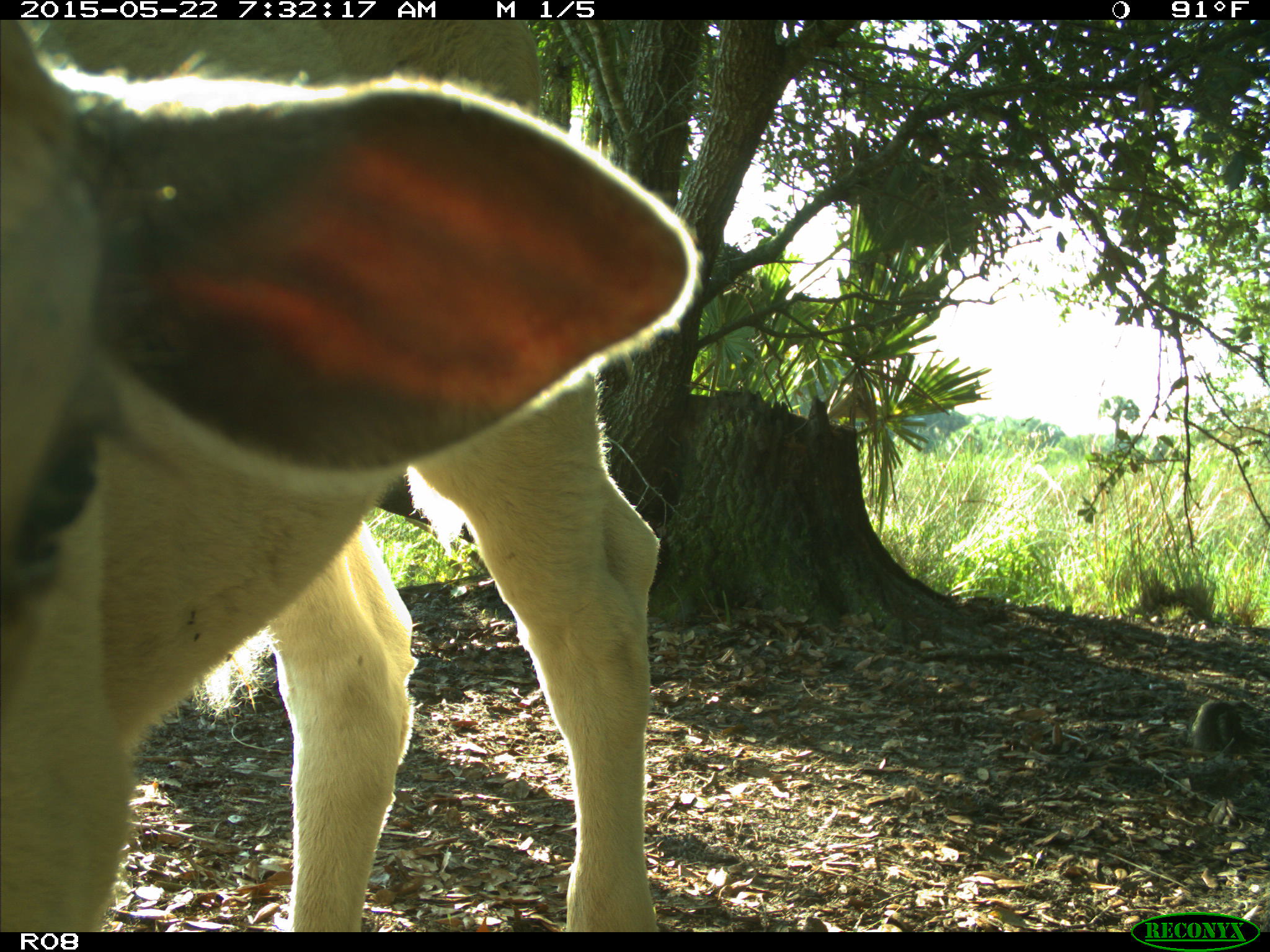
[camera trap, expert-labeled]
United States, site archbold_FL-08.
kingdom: Animalia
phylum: Chordata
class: Mammalia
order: Artiodactyla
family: Bovidae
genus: Bos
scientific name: Bos taurus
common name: domestic cow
Bos taurus (domestic cow).